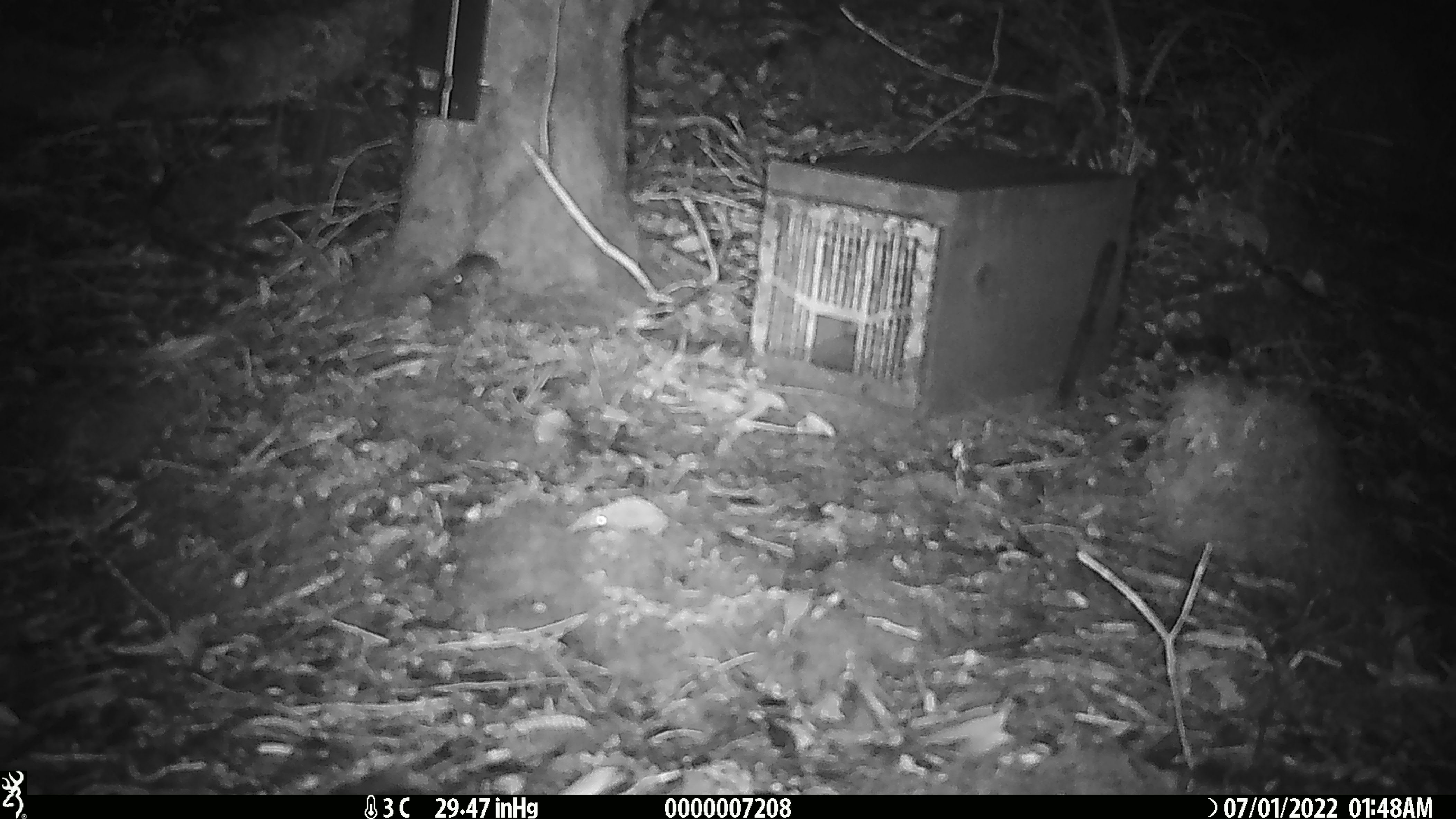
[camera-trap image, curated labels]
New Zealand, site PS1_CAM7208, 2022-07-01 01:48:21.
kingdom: Animalia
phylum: Chordata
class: Mammalia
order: Rodentia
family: Muridae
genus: Mus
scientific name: Mus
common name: mouse